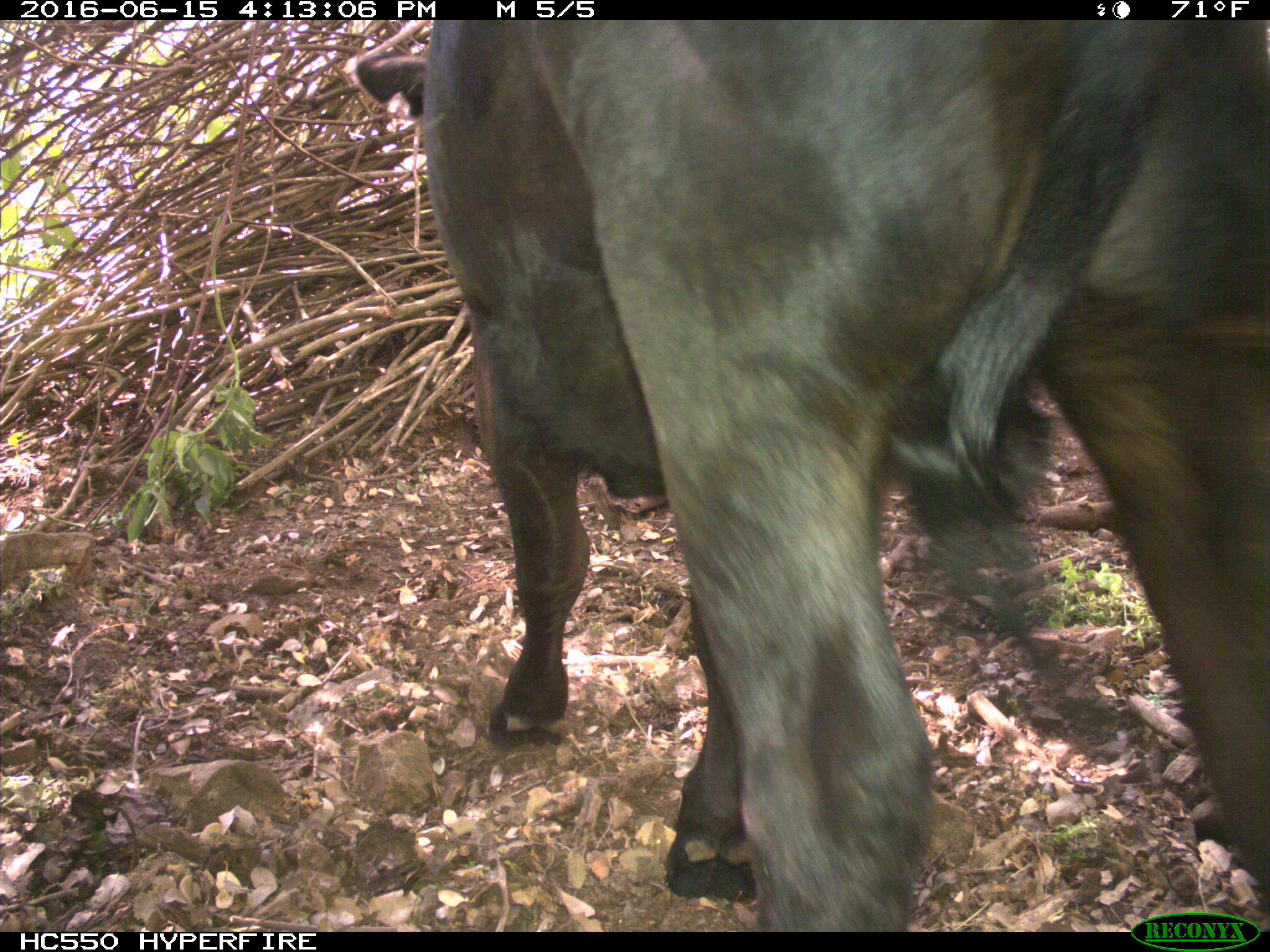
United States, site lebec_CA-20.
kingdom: Animalia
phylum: Chordata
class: Mammalia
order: Artiodactyla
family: Bovidae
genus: Bos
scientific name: Bos taurus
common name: domestic cow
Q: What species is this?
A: Bos taurus (domestic cow).